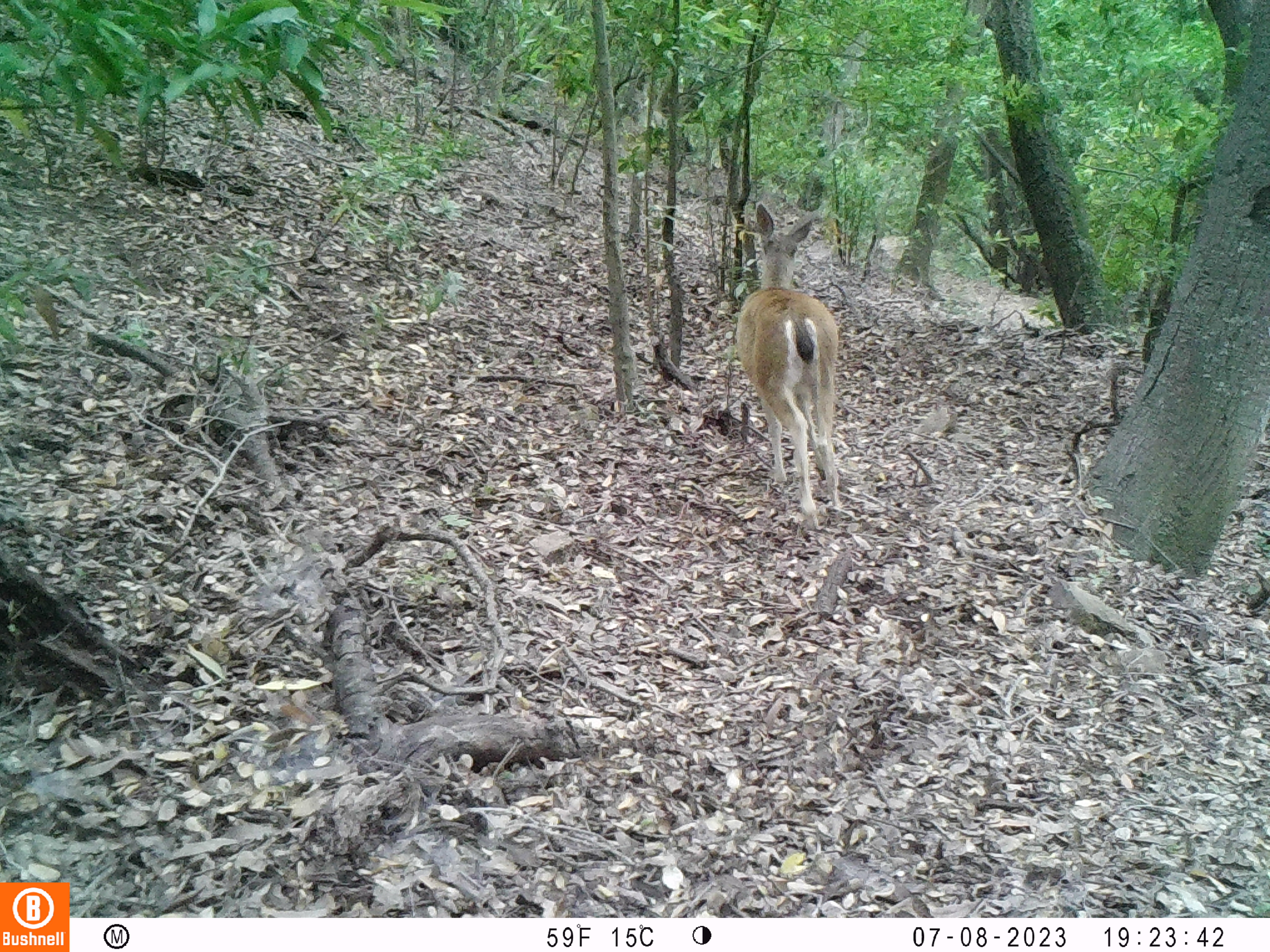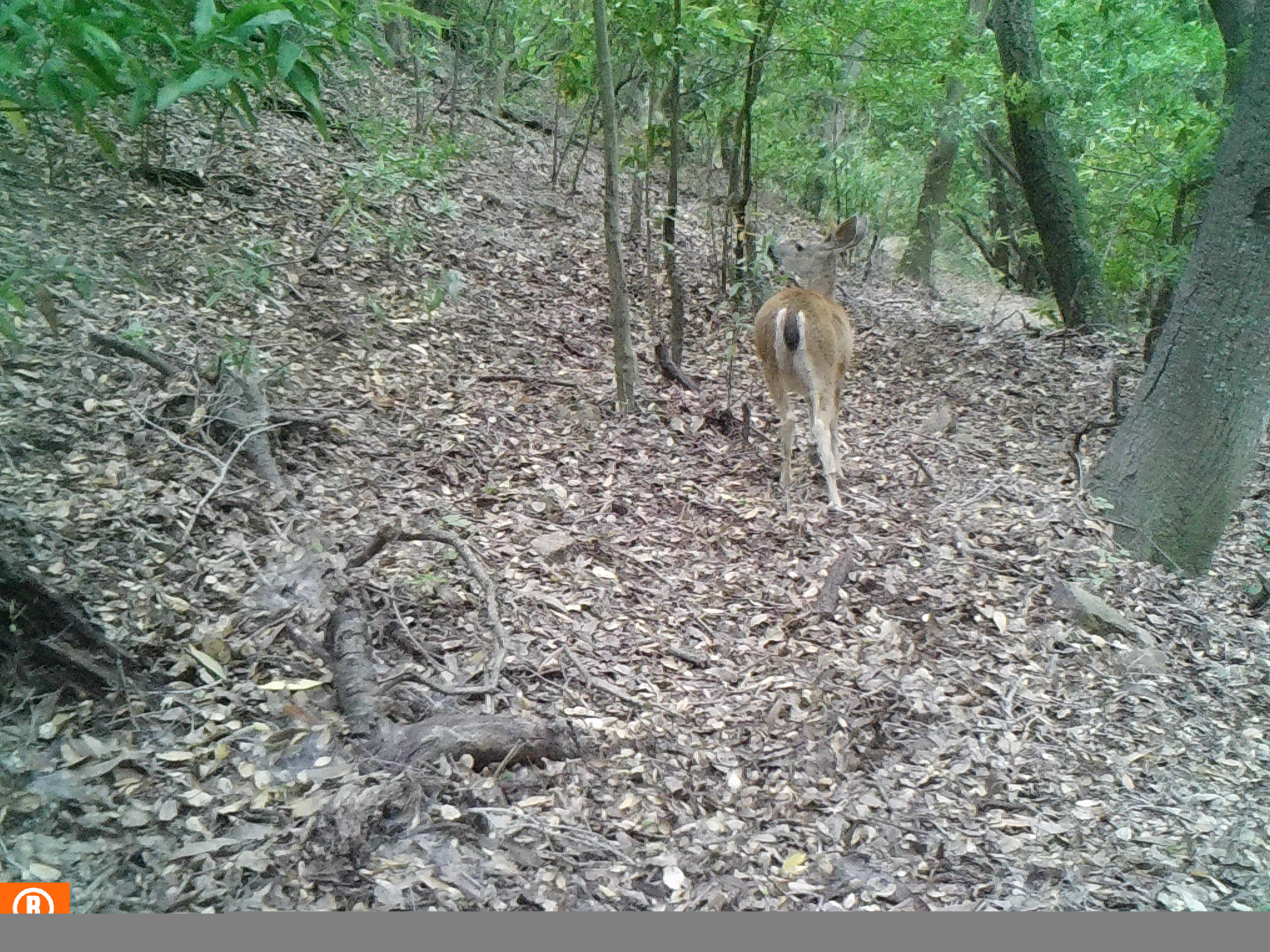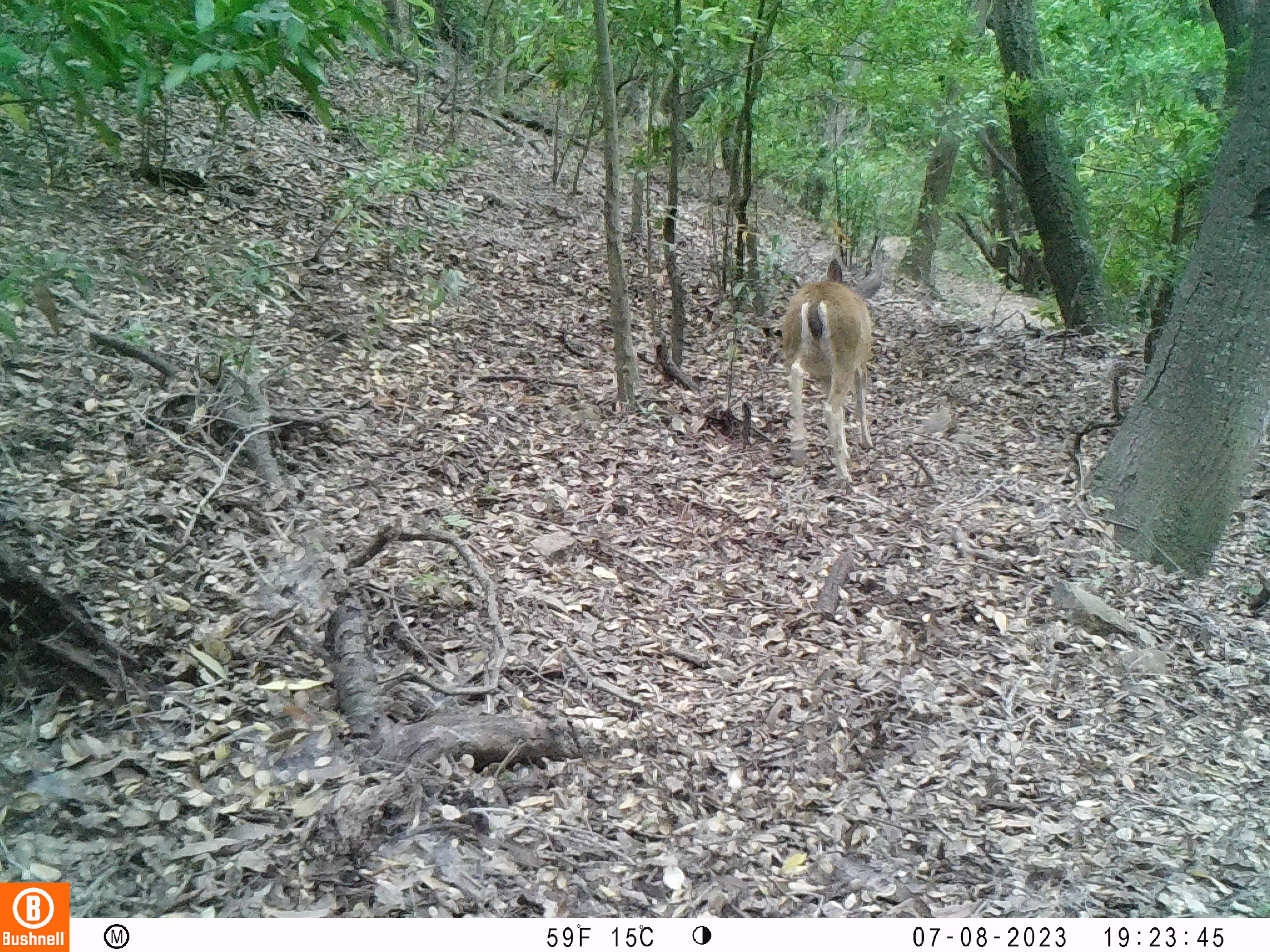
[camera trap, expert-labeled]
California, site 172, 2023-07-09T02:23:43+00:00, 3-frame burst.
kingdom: Animalia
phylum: Chordata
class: Mammalia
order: Artiodactyla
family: Cervidae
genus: Odocoileus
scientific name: Odocoileus hemionus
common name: mule deer